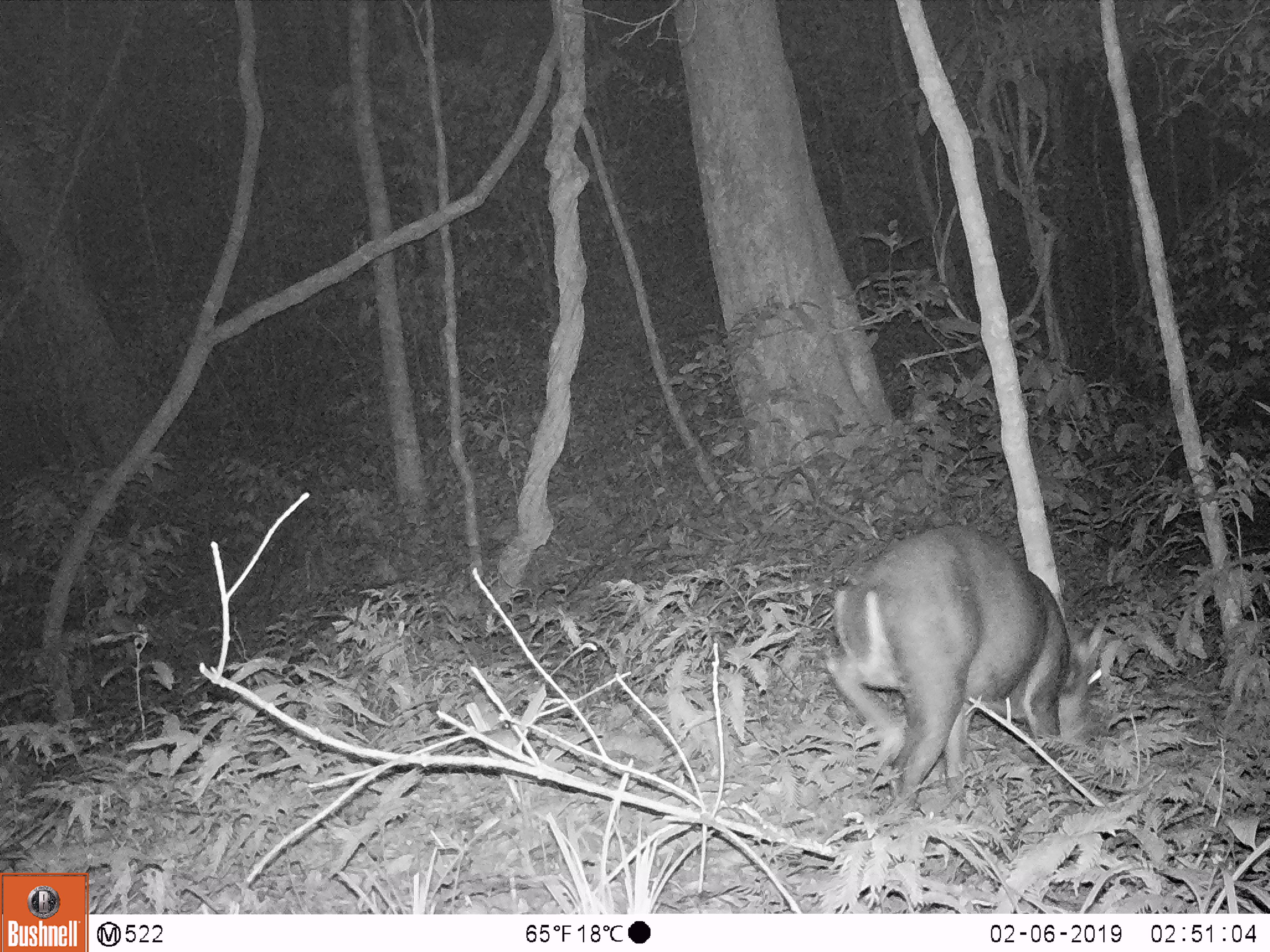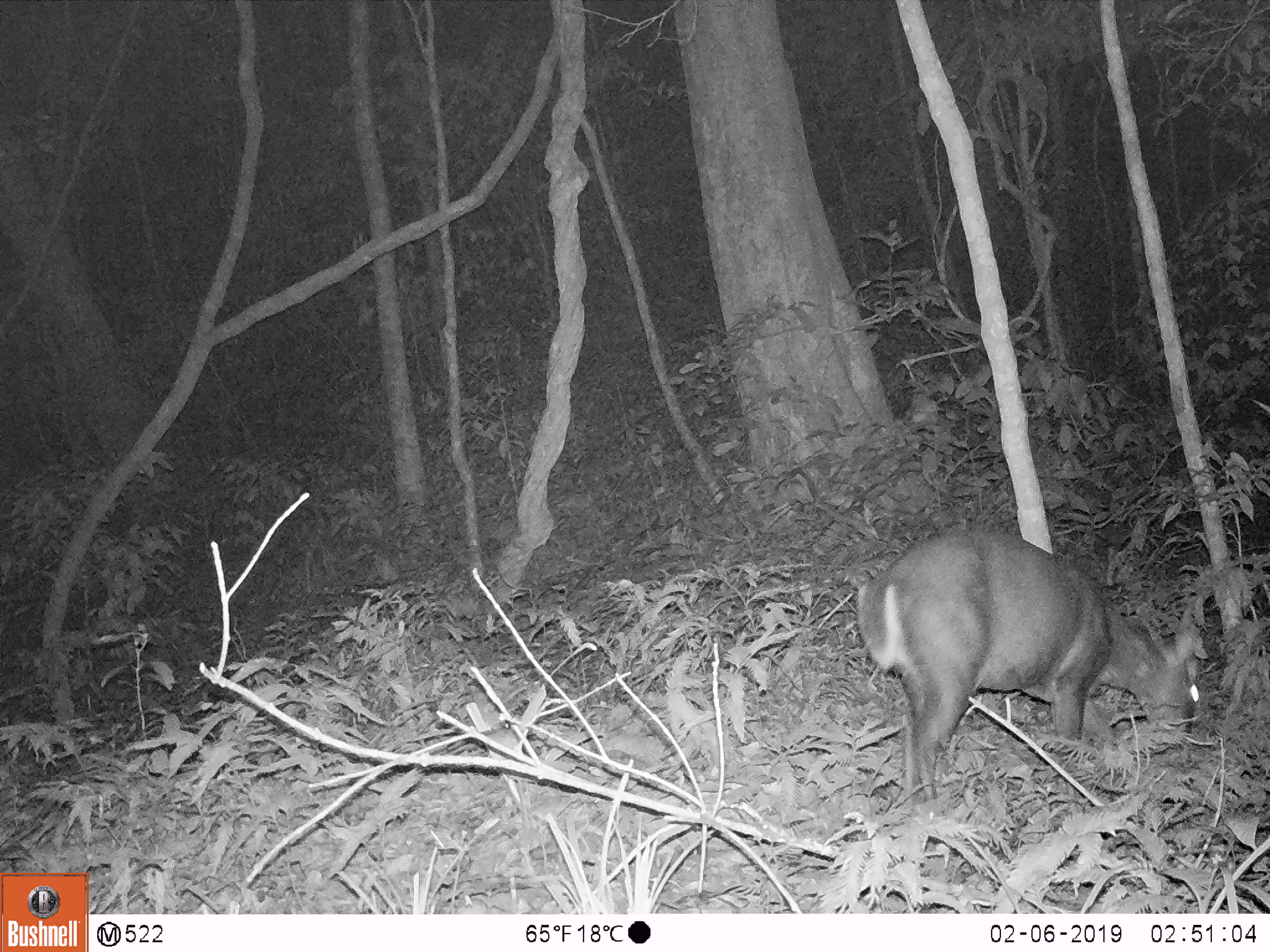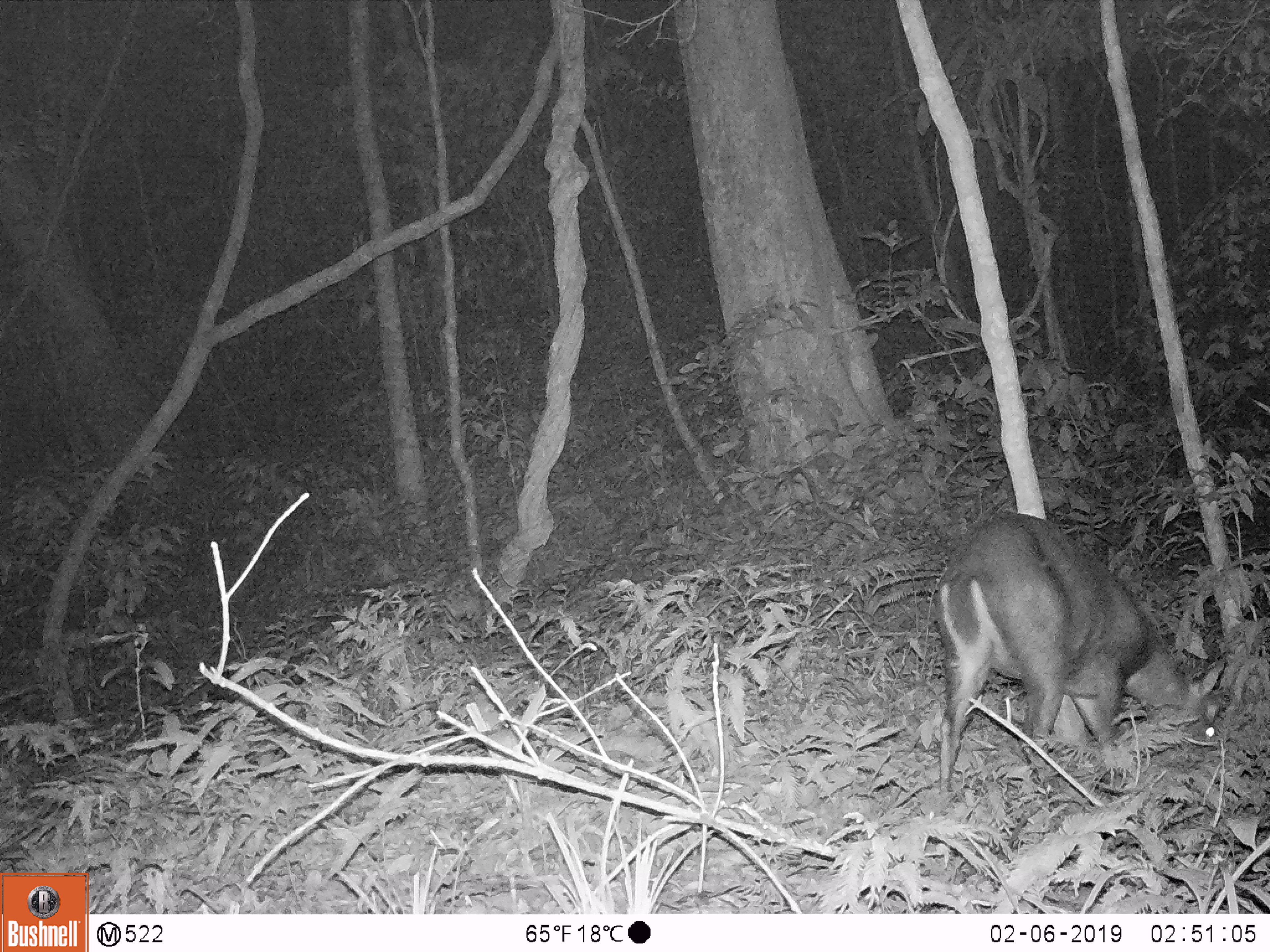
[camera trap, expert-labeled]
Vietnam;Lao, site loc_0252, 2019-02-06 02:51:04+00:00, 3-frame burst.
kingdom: Animalia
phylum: Chordata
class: Mammalia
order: Artiodactyla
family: Cervidae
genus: Muntiacus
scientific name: Muntiacus rooseveltorum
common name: roosevelt's muntjac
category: roosevelts muntjac group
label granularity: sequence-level